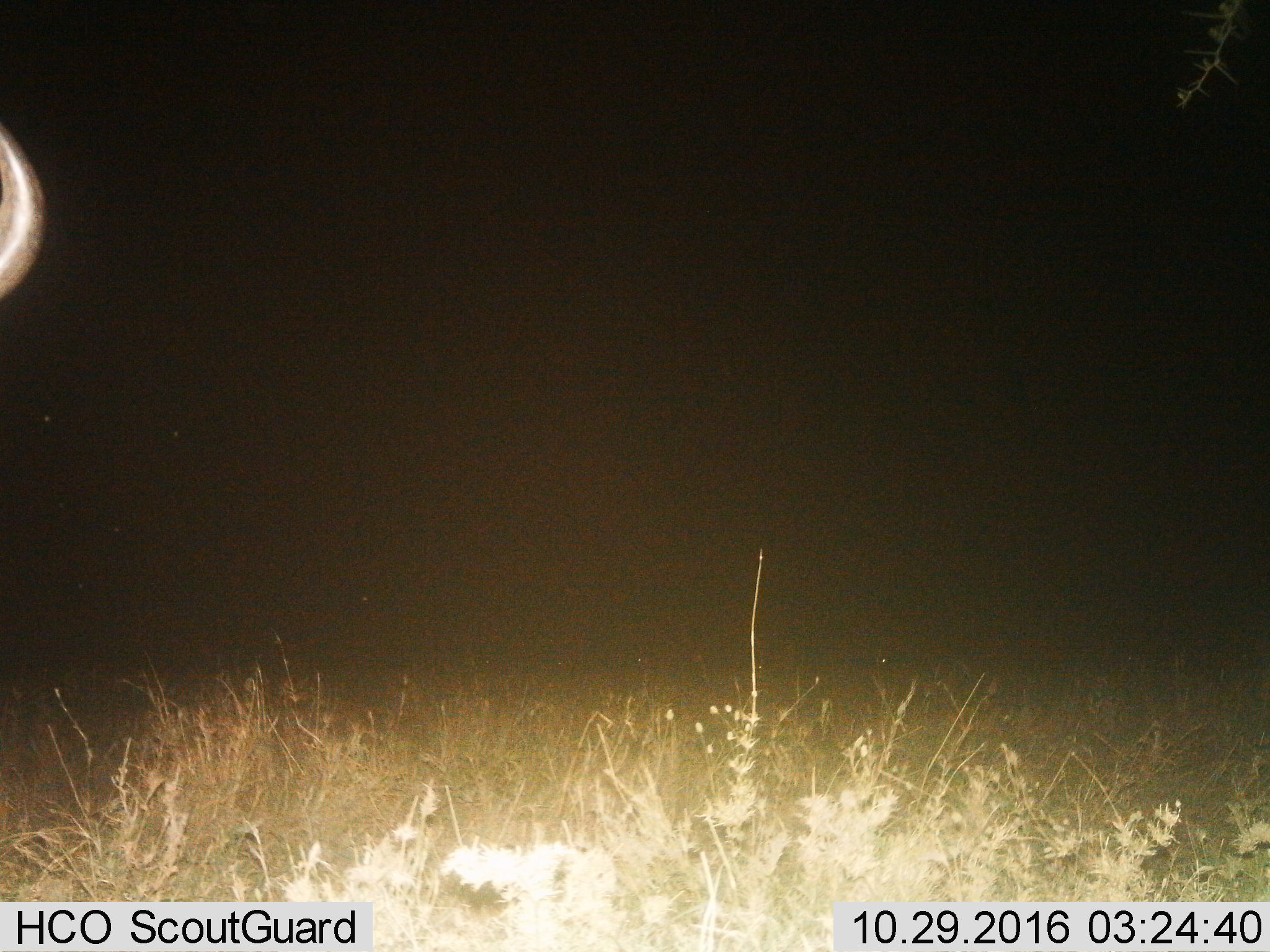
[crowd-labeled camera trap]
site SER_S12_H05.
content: unidentified animal